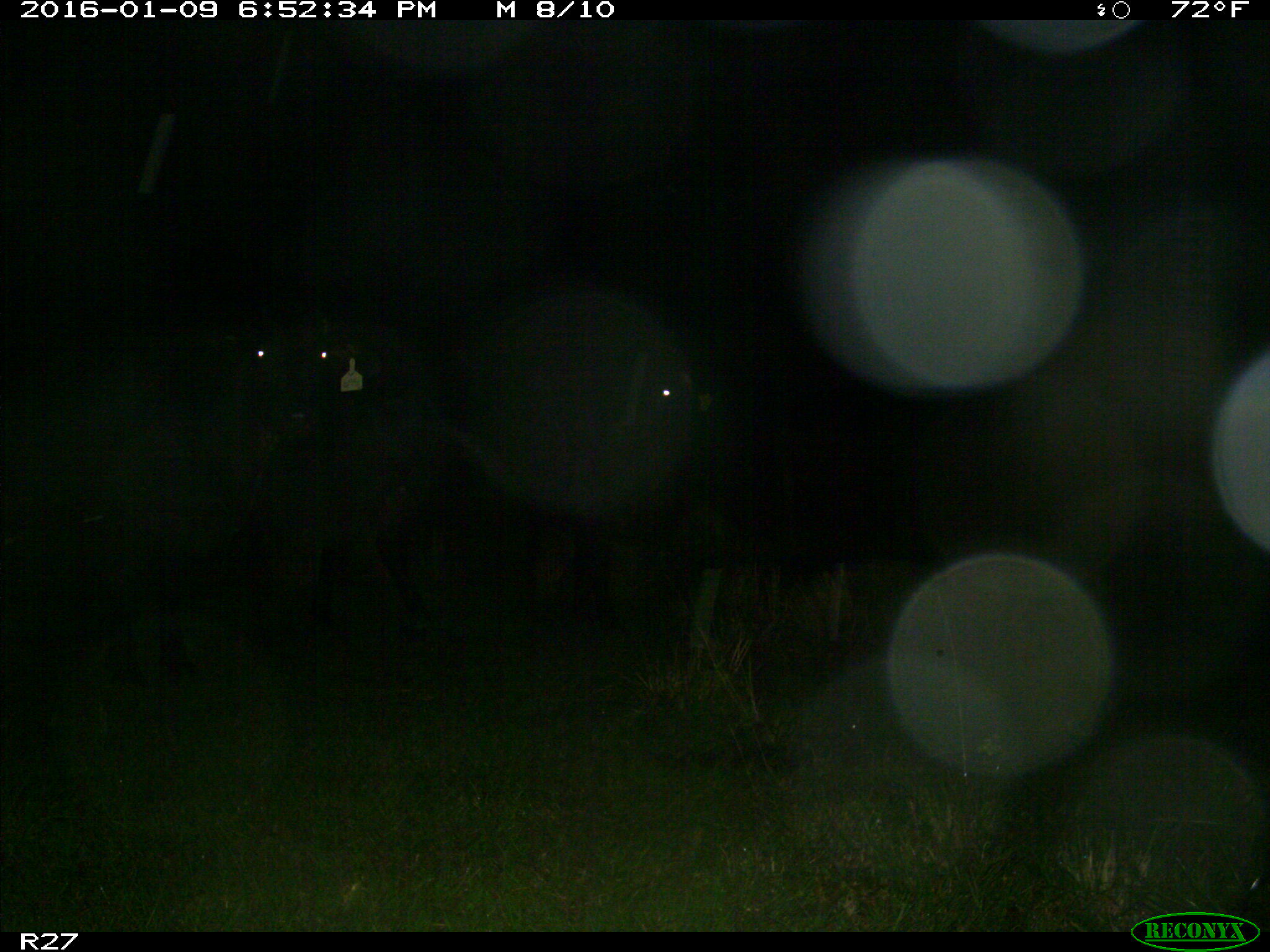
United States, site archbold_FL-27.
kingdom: Animalia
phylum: Chordata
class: Mammalia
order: Artiodactyla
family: Bovidae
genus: Bos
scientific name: Bos taurus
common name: domestic cow